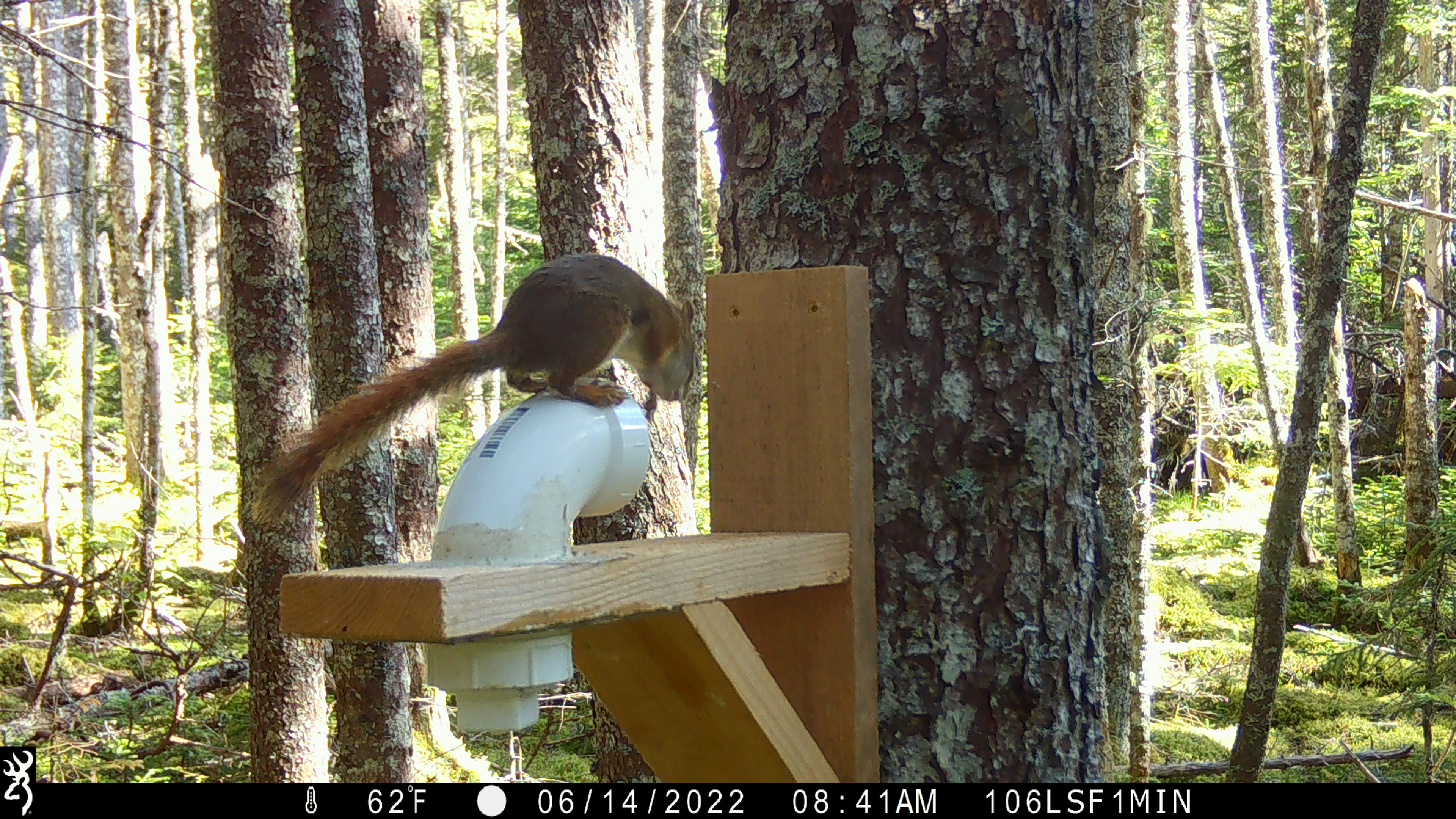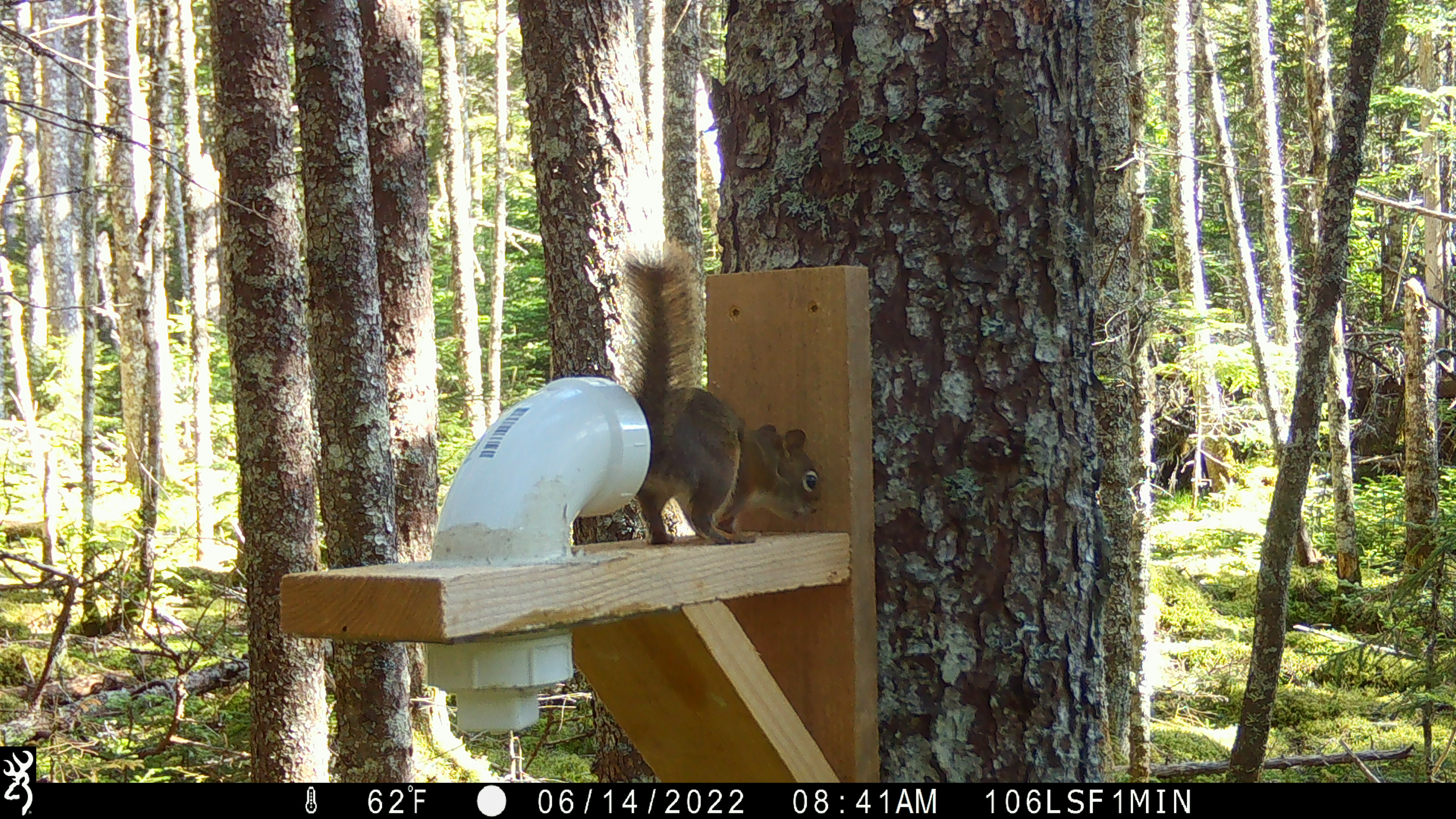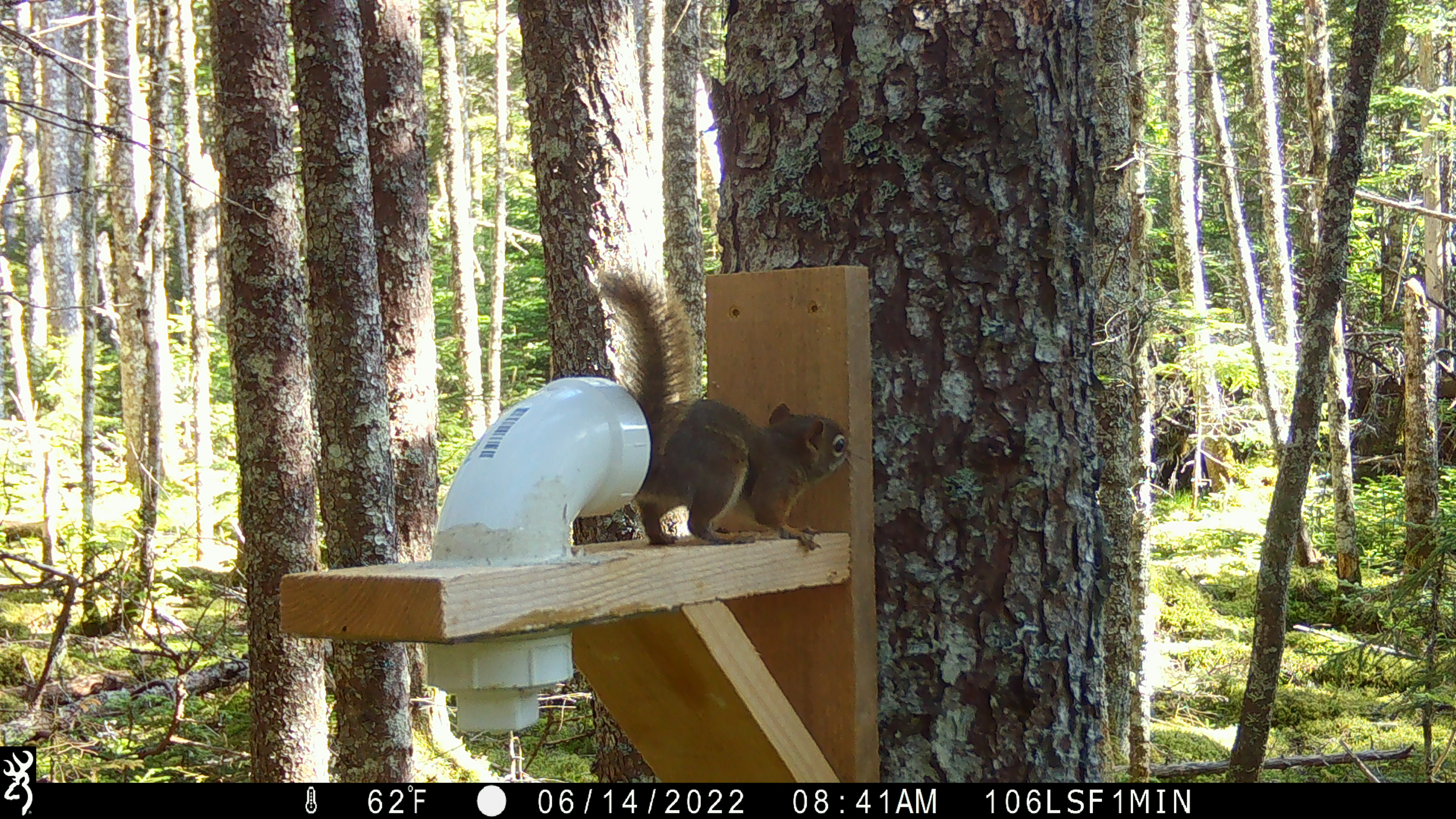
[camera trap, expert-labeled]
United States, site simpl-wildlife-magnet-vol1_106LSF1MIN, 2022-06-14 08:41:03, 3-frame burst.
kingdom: Animalia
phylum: Chordata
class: Mammalia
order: Rodentia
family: Sciuridae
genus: Tamiasciurus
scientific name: Tamiasciurus hudsonicus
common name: red squirrel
Red squirrel (Tamiasciurus hudsonicus).